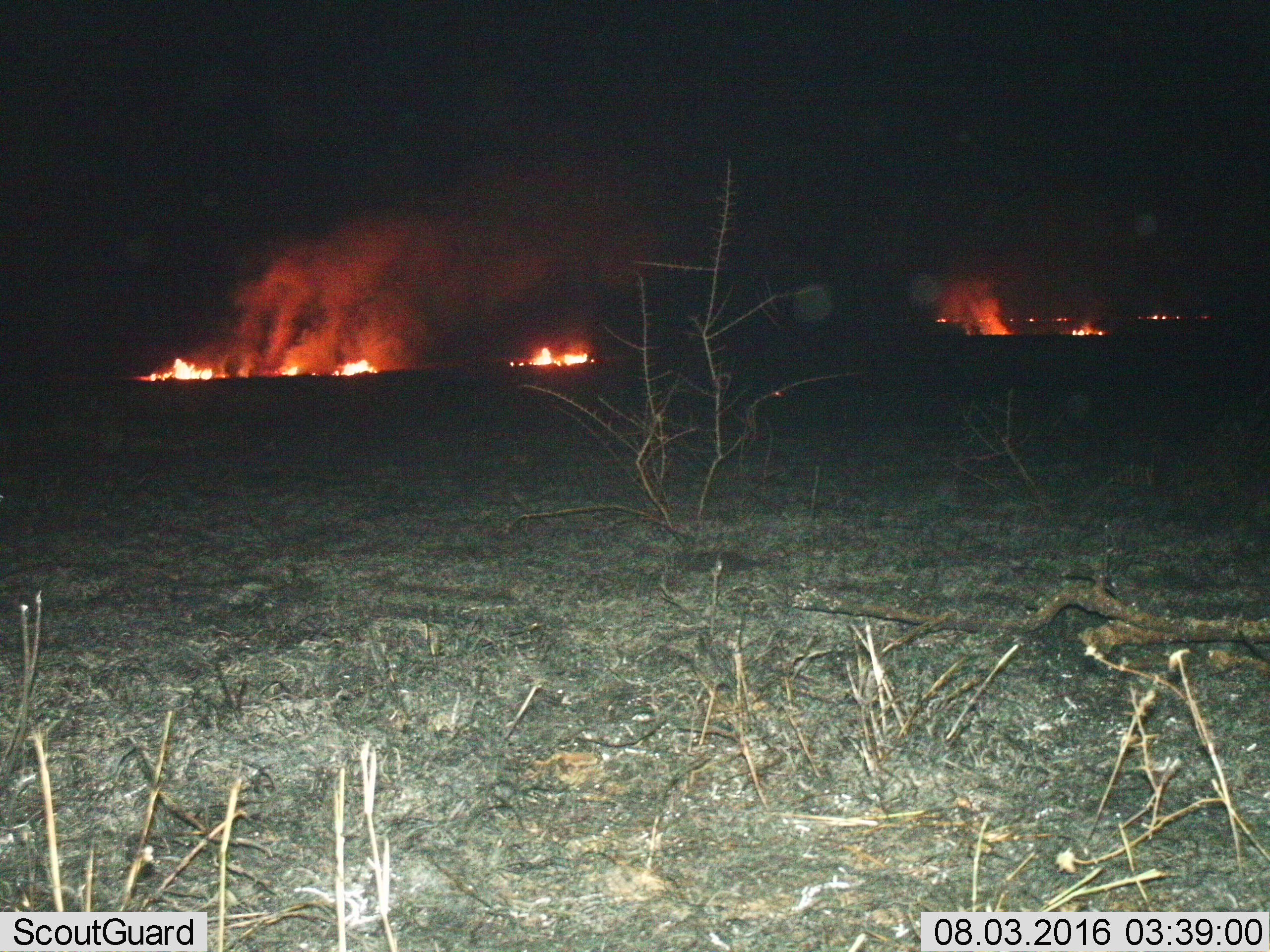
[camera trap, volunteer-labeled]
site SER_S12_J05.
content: unidentified animal